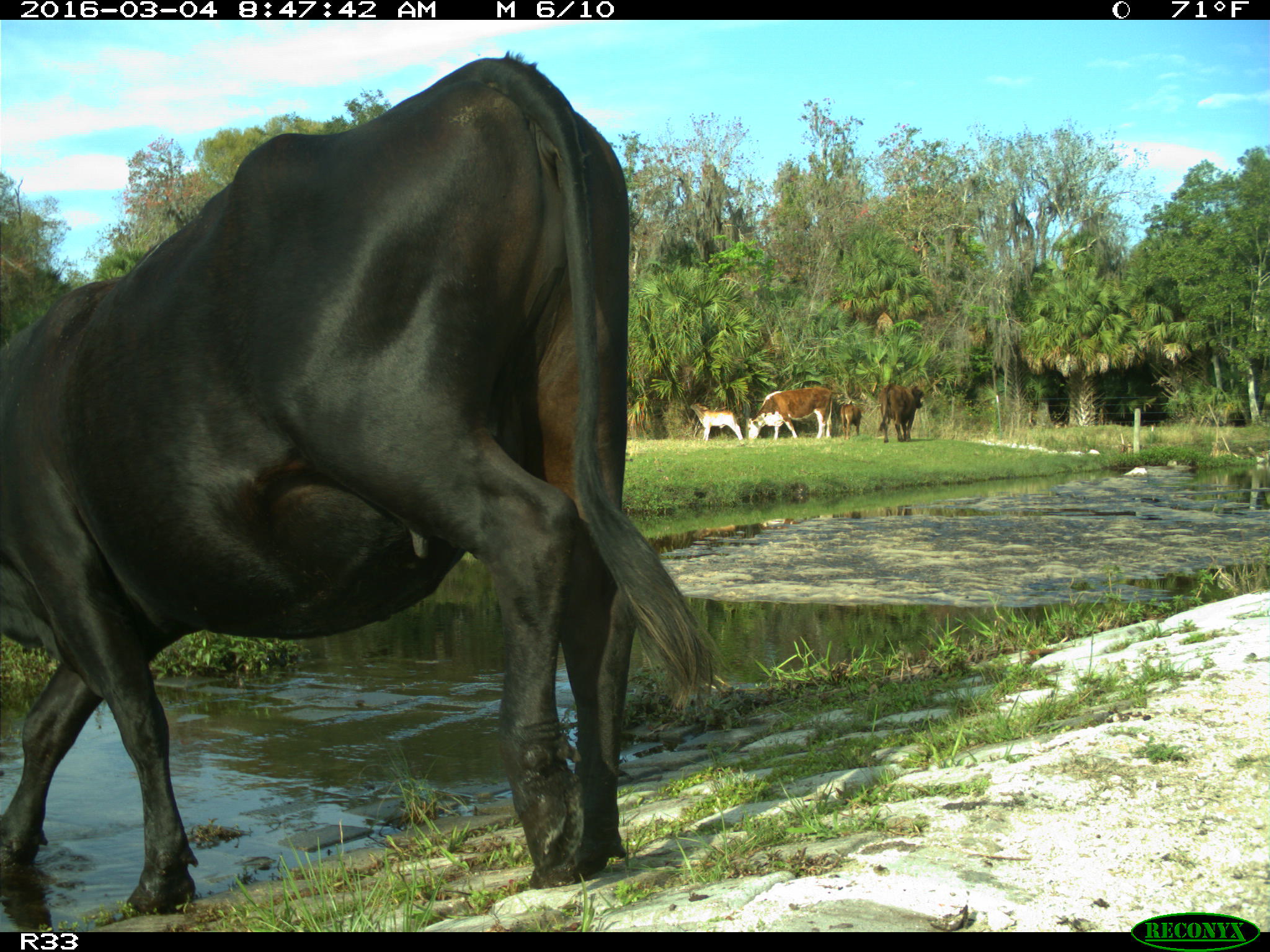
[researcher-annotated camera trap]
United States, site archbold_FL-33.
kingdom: Animalia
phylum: Chordata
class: Mammalia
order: Artiodactyla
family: Bovidae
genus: Bos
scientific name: Bos taurus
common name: domestic cow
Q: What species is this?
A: Bos taurus (domestic cow).